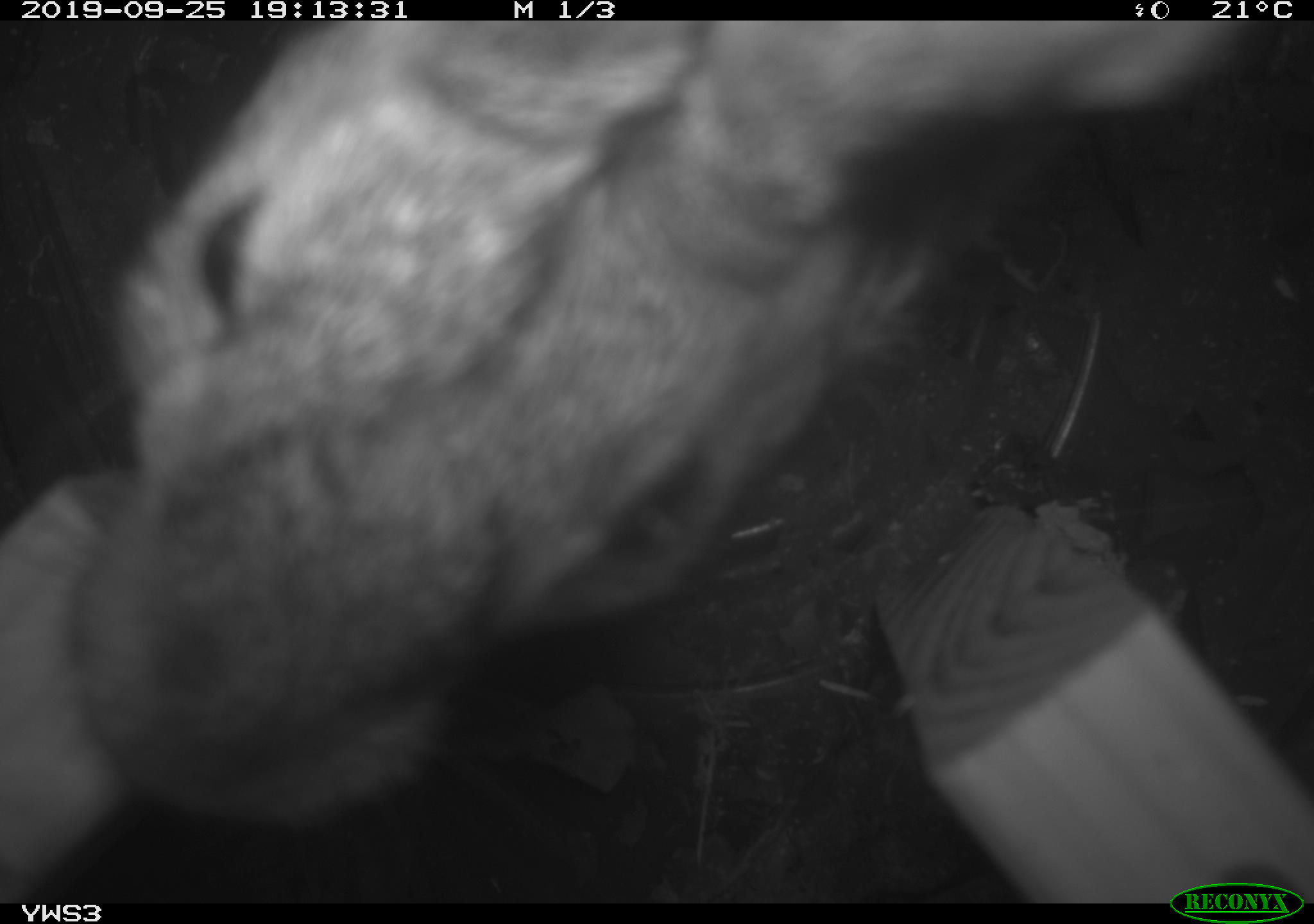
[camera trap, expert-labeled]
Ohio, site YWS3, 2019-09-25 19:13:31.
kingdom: Animalia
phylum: Chordata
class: Mammalia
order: Lagomorpha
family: Leporidae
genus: Sylvilagus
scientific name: Sylvilagus floridanus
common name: eastern cottontail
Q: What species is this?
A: Eastern cottontail (Sylvilagus floridanus).